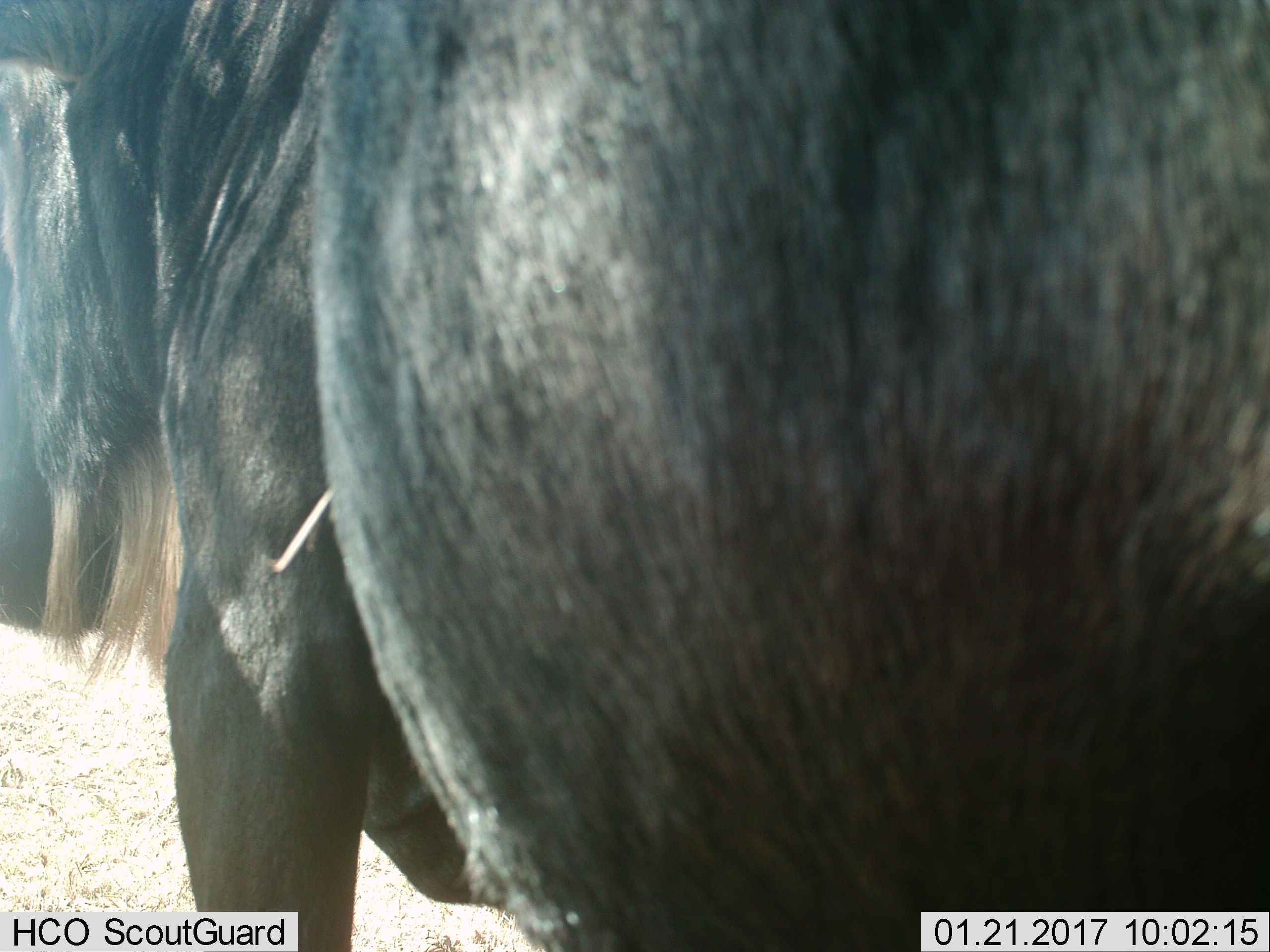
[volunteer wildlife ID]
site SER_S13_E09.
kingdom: Animalia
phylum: Chordata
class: Mammalia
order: Artiodactyla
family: Bovidae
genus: Connochaetes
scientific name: Connochaetes taurinus taurinus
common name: blue wildebeest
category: wildebeestblue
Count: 1.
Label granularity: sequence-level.